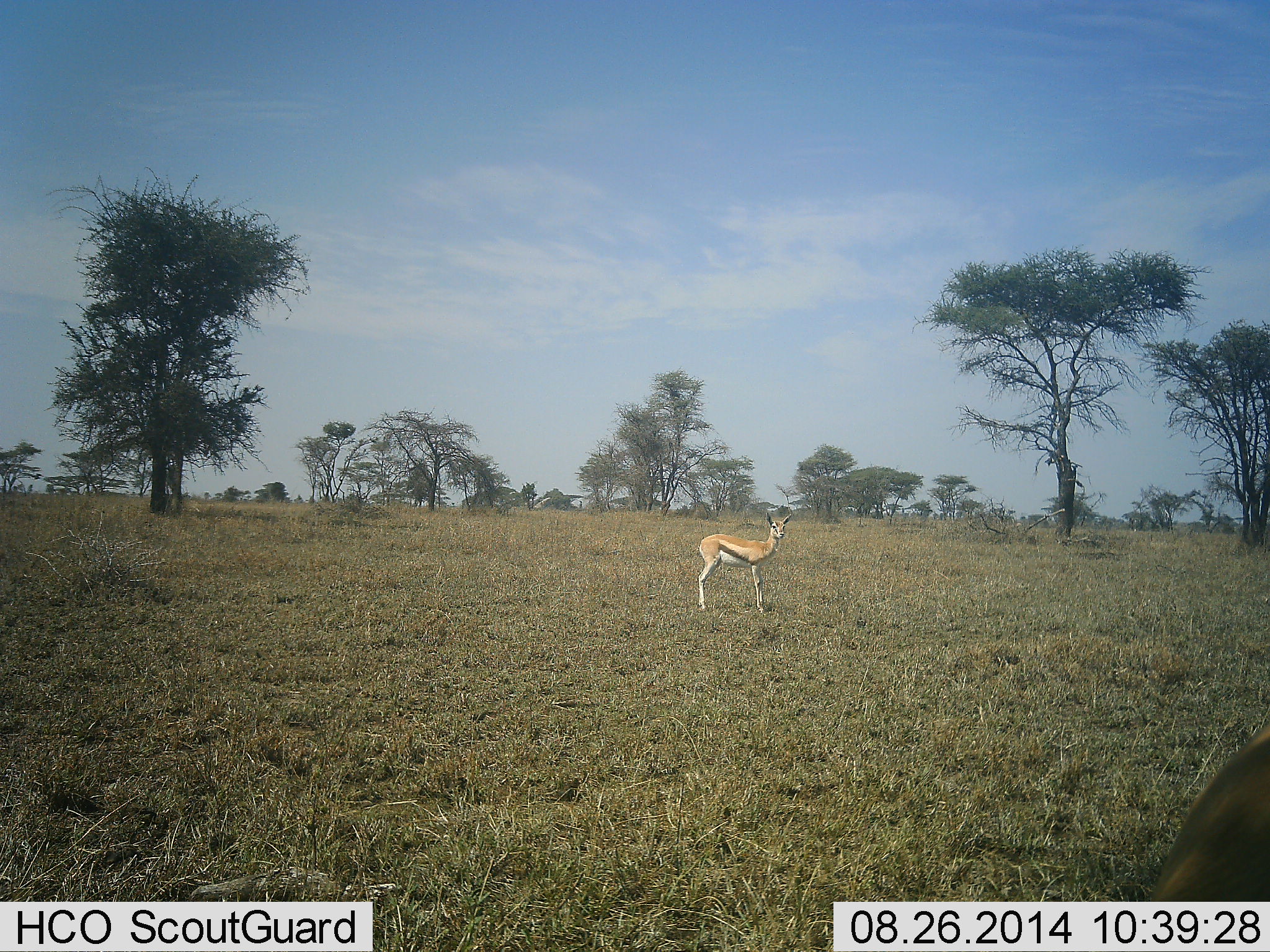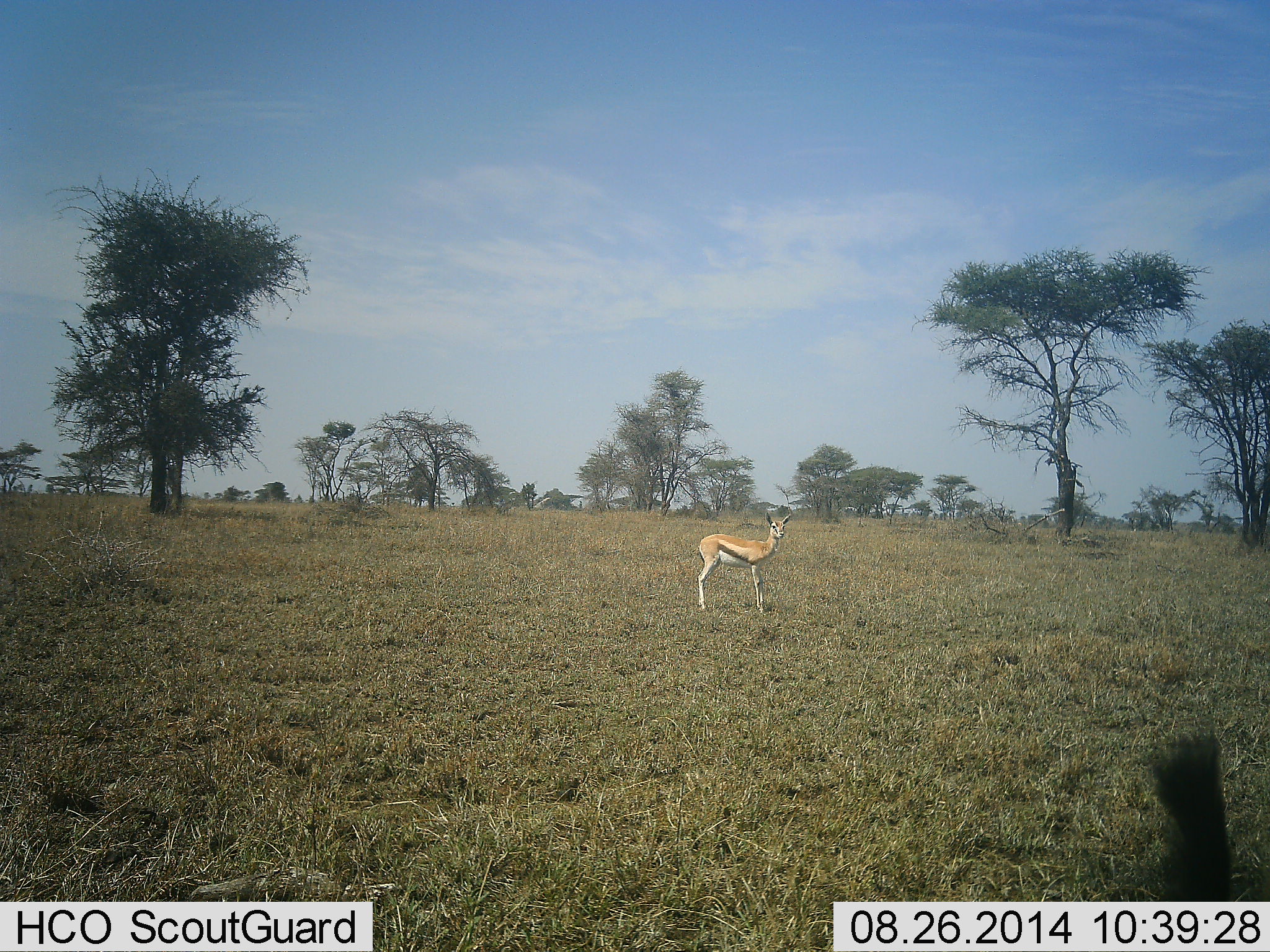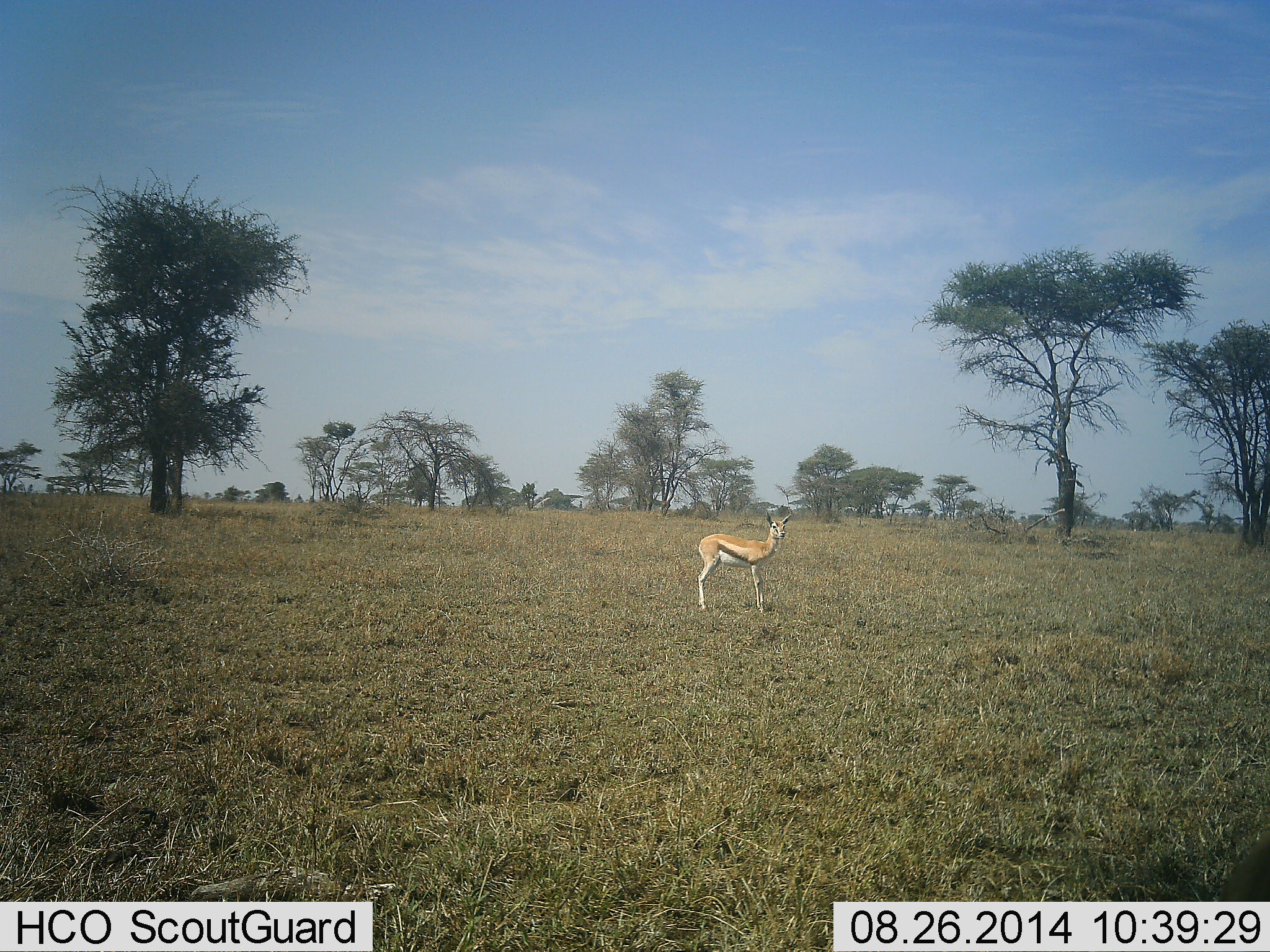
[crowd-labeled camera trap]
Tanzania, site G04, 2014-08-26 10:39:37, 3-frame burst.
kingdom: Animalia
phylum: Chordata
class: Mammalia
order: Artiodactyla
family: Bovidae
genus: Eudorcas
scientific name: Eudorcas thomsonii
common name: thomson's gazelle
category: gazellethomsons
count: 1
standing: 100%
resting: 10%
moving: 20%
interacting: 0%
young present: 0%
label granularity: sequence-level